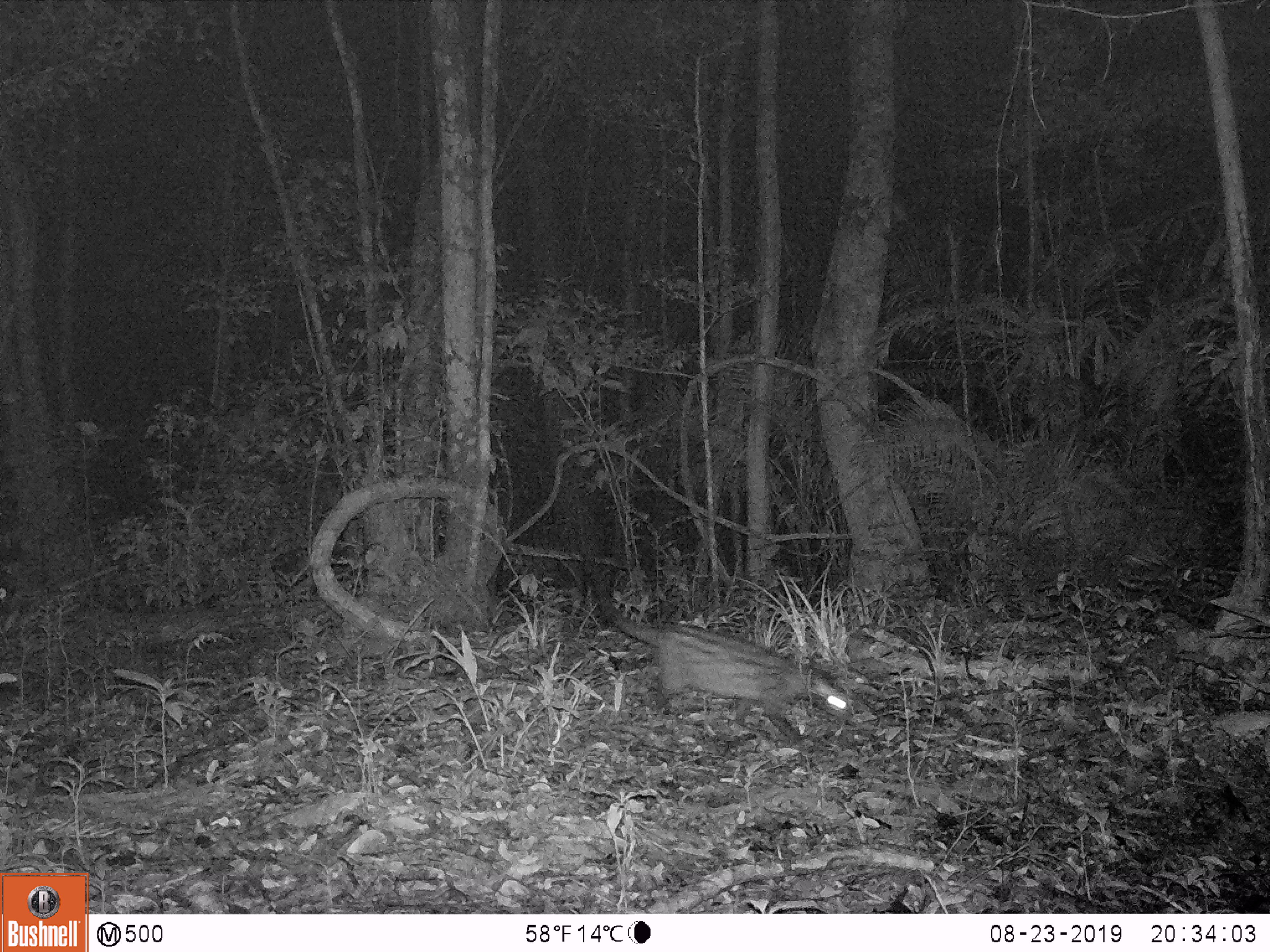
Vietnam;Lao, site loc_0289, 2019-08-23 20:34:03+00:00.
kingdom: Animalia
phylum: Chordata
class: Mammalia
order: Carnivora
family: Viverridae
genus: Paradoxurus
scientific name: Paradoxurus hermaphroditus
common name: common palm civet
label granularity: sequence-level